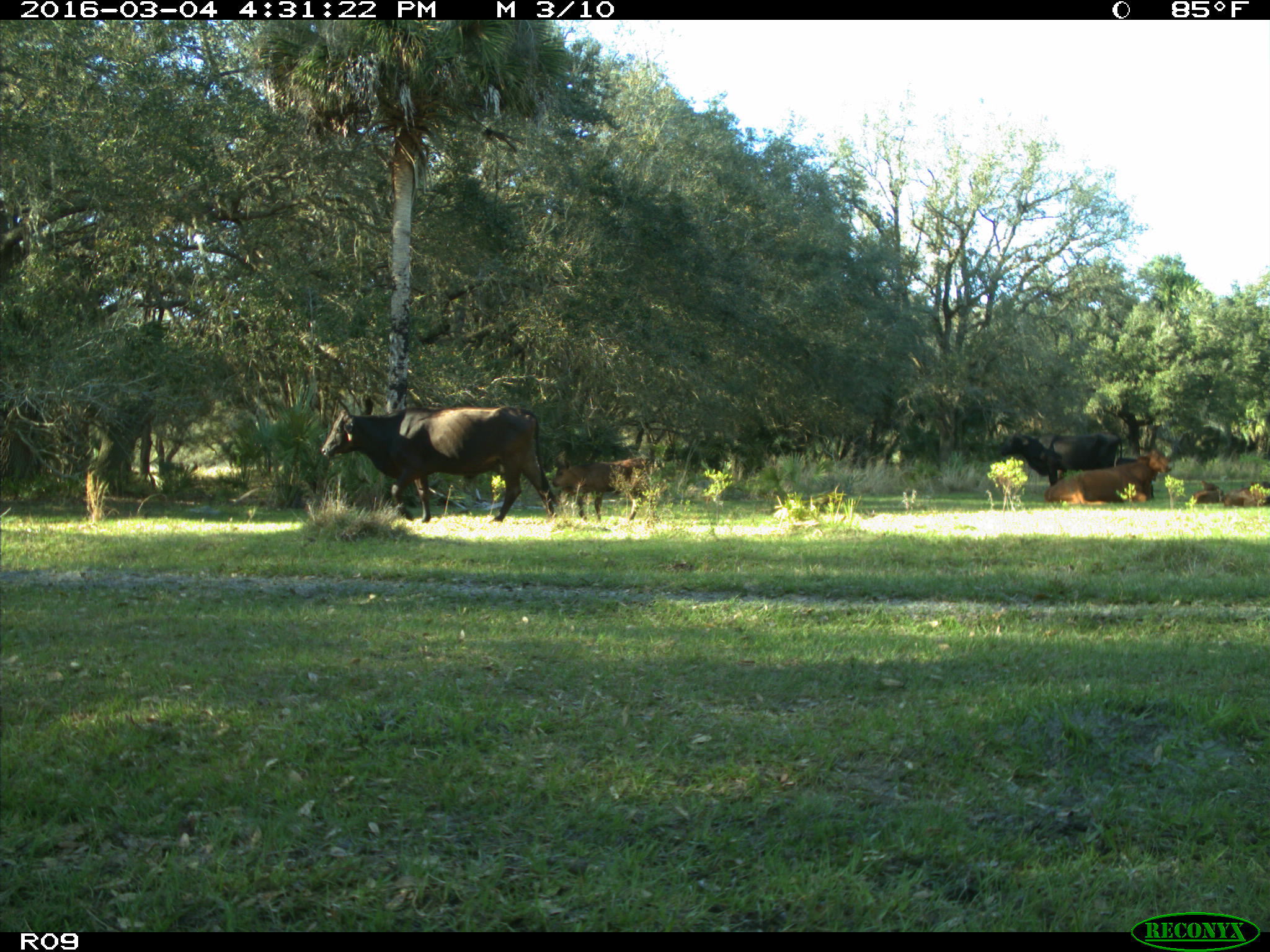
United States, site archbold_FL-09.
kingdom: Animalia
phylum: Chordata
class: Mammalia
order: Artiodactyla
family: Bovidae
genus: Bos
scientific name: Bos taurus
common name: domestic cow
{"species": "Bos taurus (domestic cow)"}